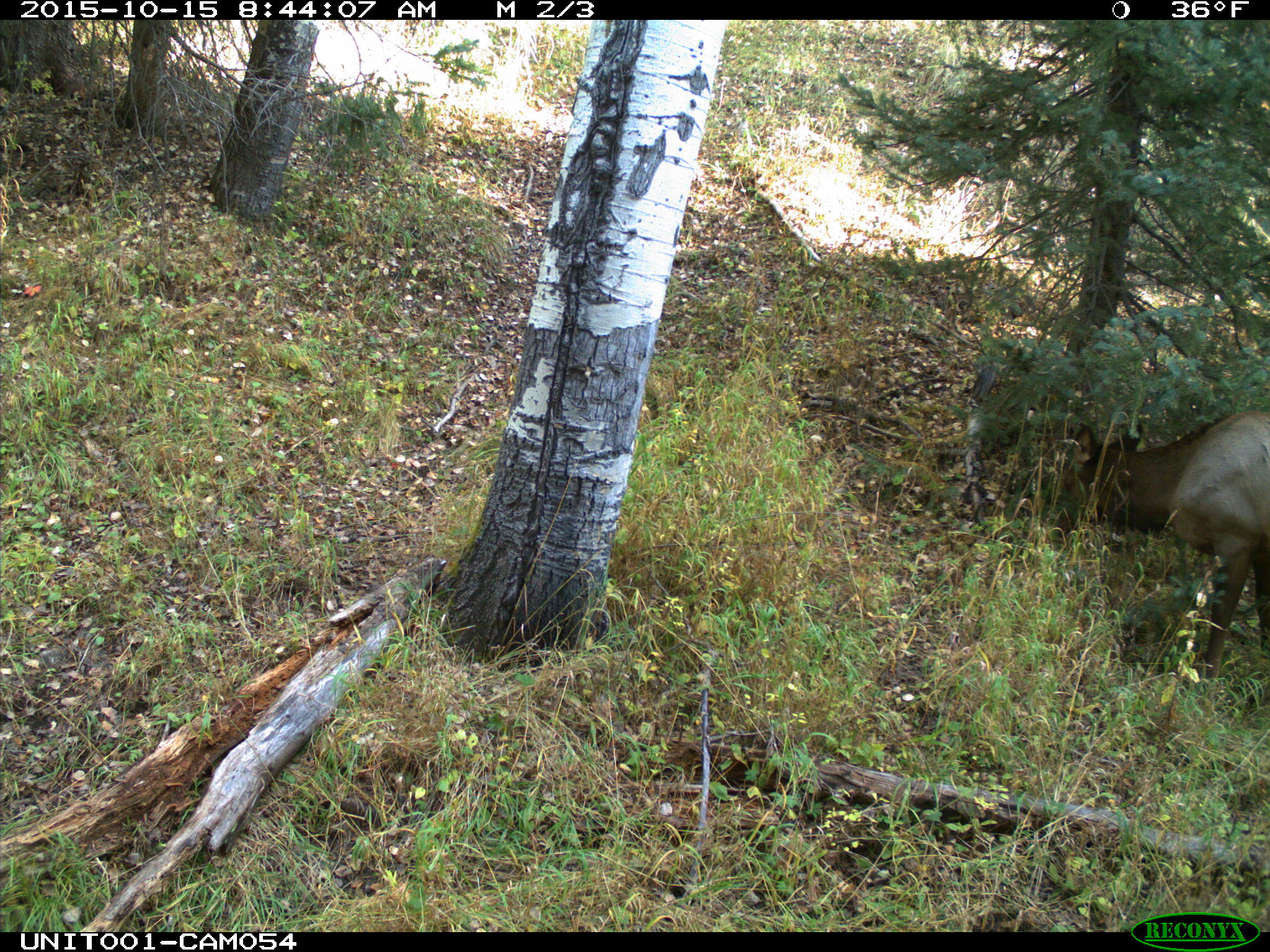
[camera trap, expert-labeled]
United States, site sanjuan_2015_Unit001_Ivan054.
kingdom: Animalia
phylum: Chordata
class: Mammalia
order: Artiodactyla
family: Cervidae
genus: Cervus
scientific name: Cervus elaphus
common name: red deer